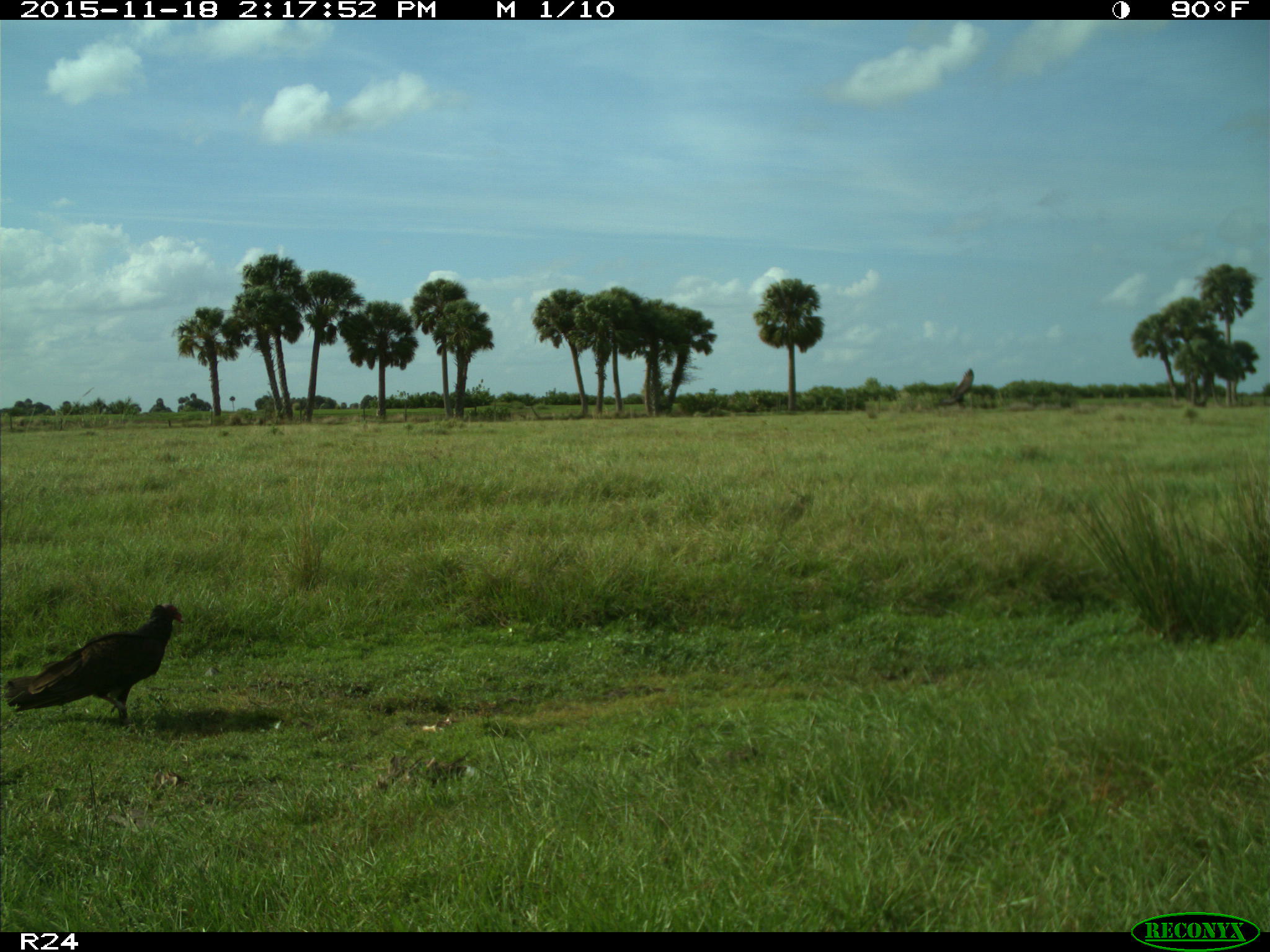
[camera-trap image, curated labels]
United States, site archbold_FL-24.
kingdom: Animalia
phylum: Chordata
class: Aves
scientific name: Aves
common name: birds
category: unidentified bird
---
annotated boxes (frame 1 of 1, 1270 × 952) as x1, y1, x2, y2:
animal: 2, 603, 184, 725